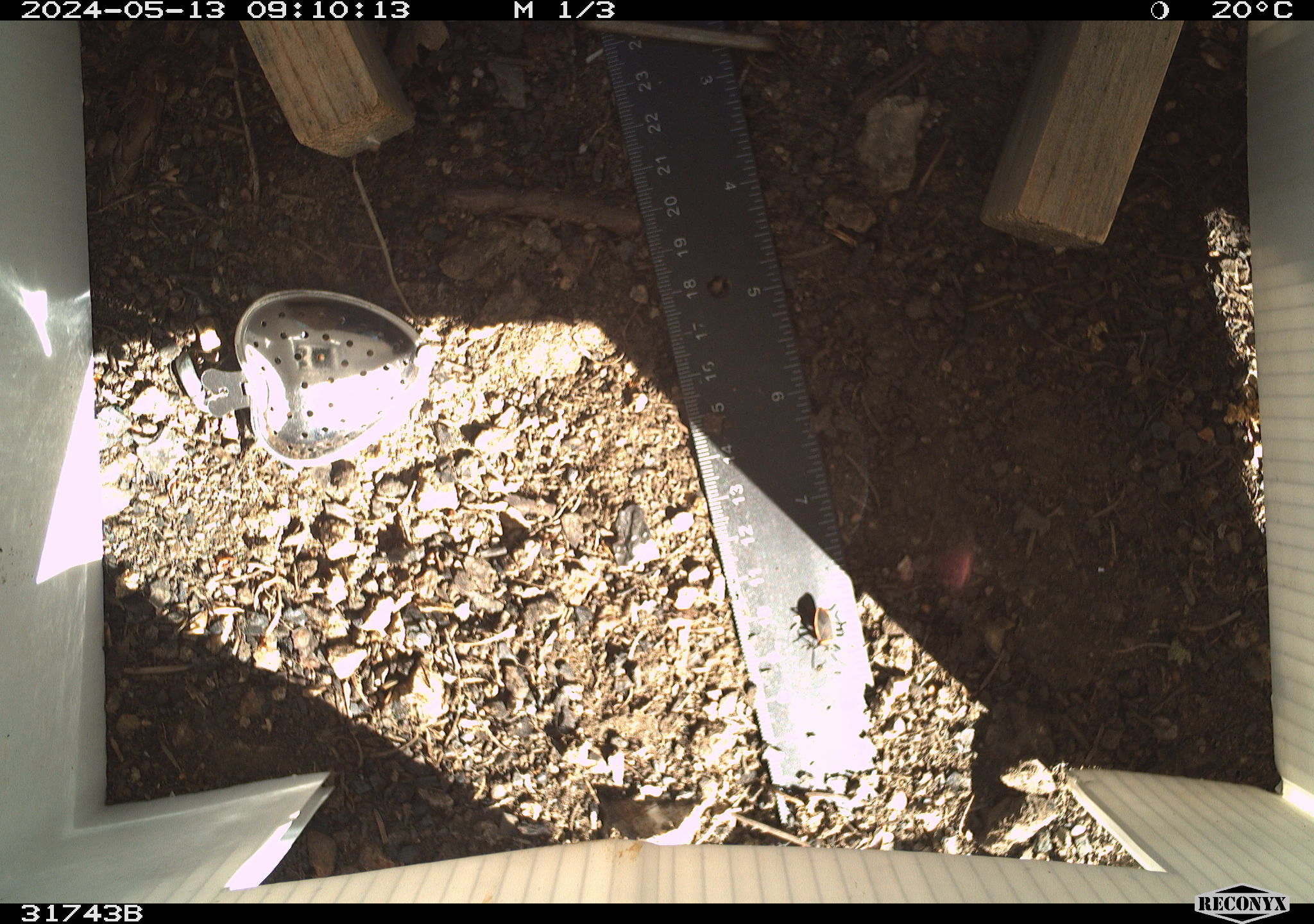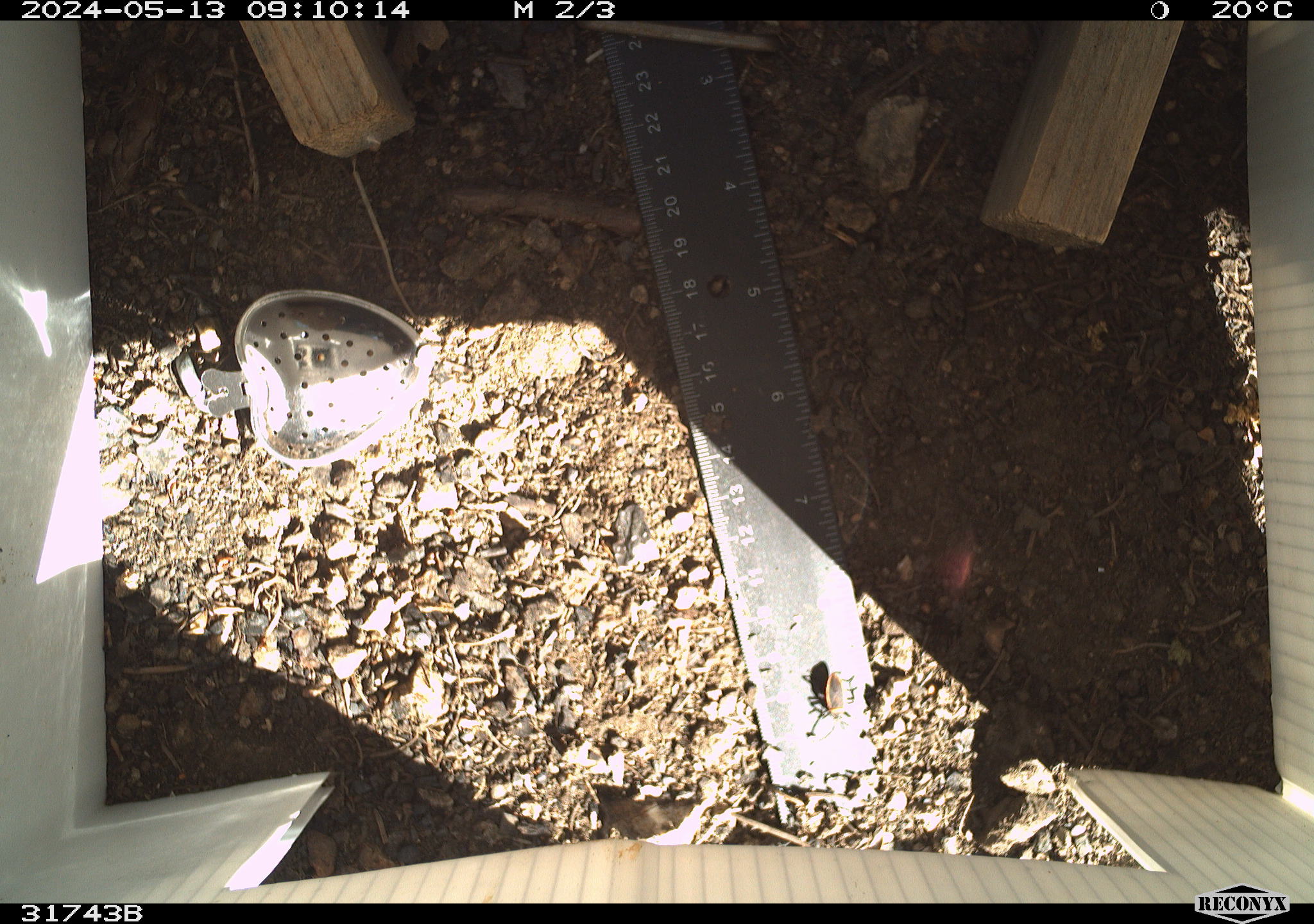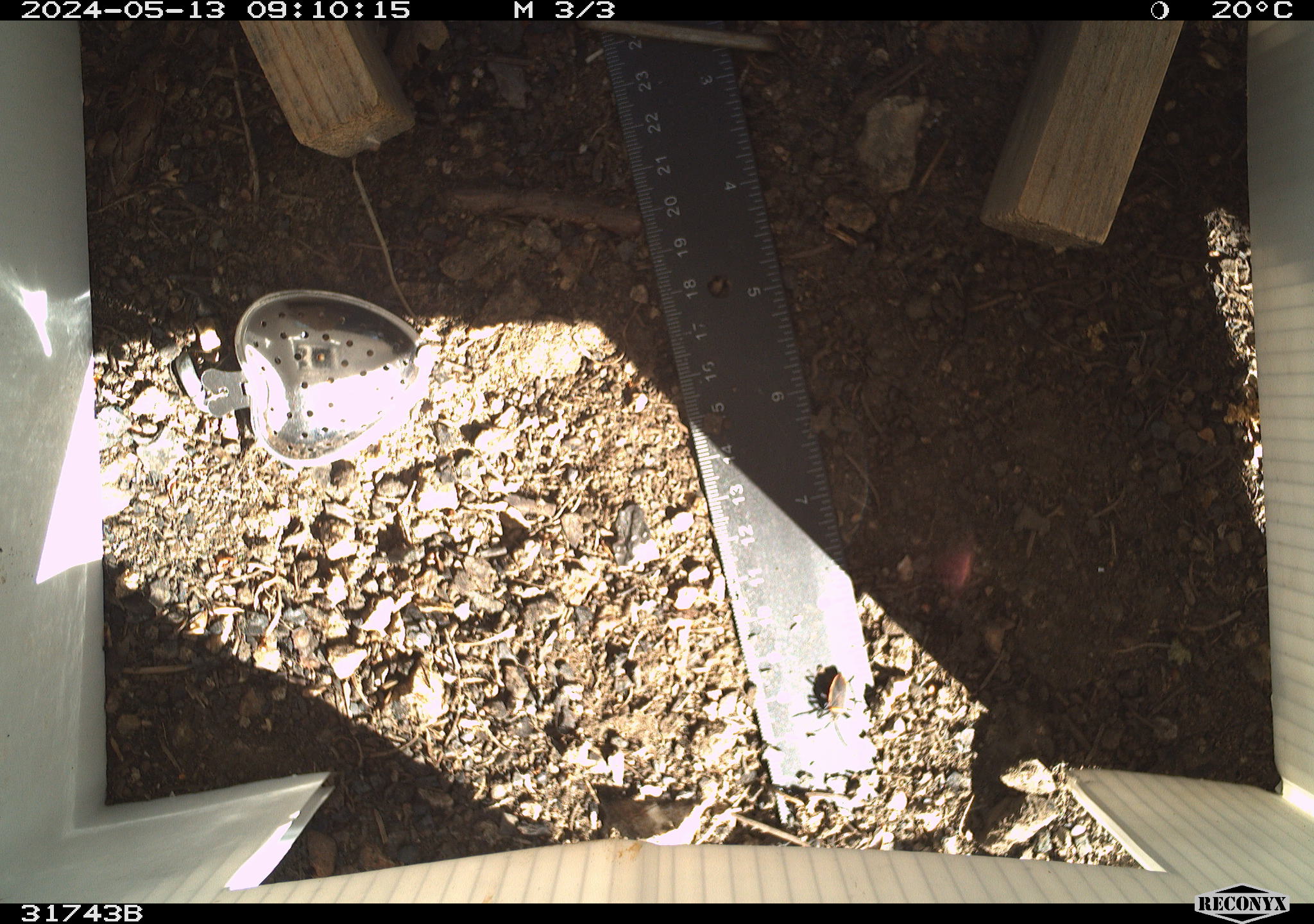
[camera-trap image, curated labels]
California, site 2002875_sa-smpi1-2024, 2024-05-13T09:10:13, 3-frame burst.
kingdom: Animalia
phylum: Arthropoda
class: Insecta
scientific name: Insecta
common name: insect